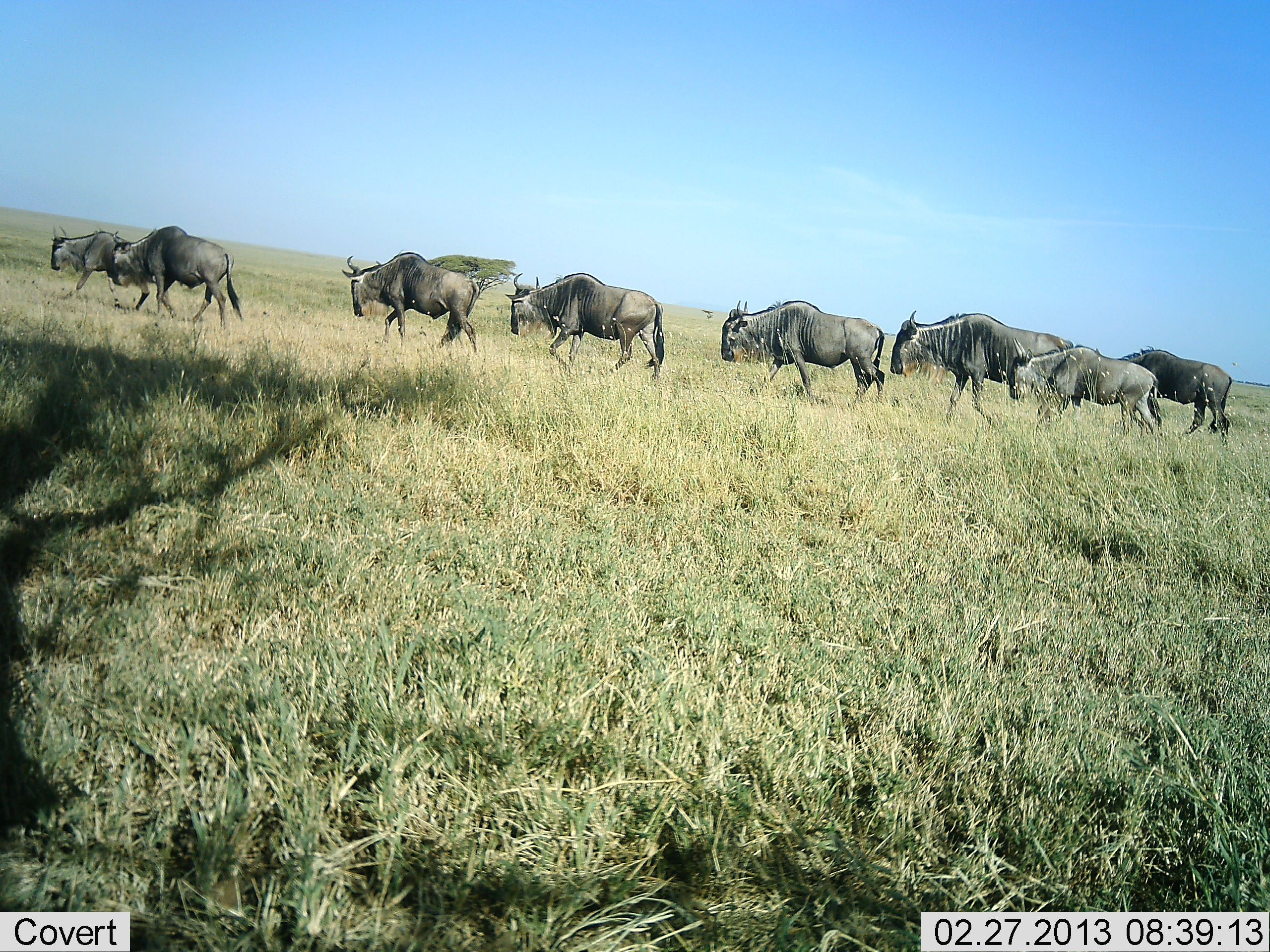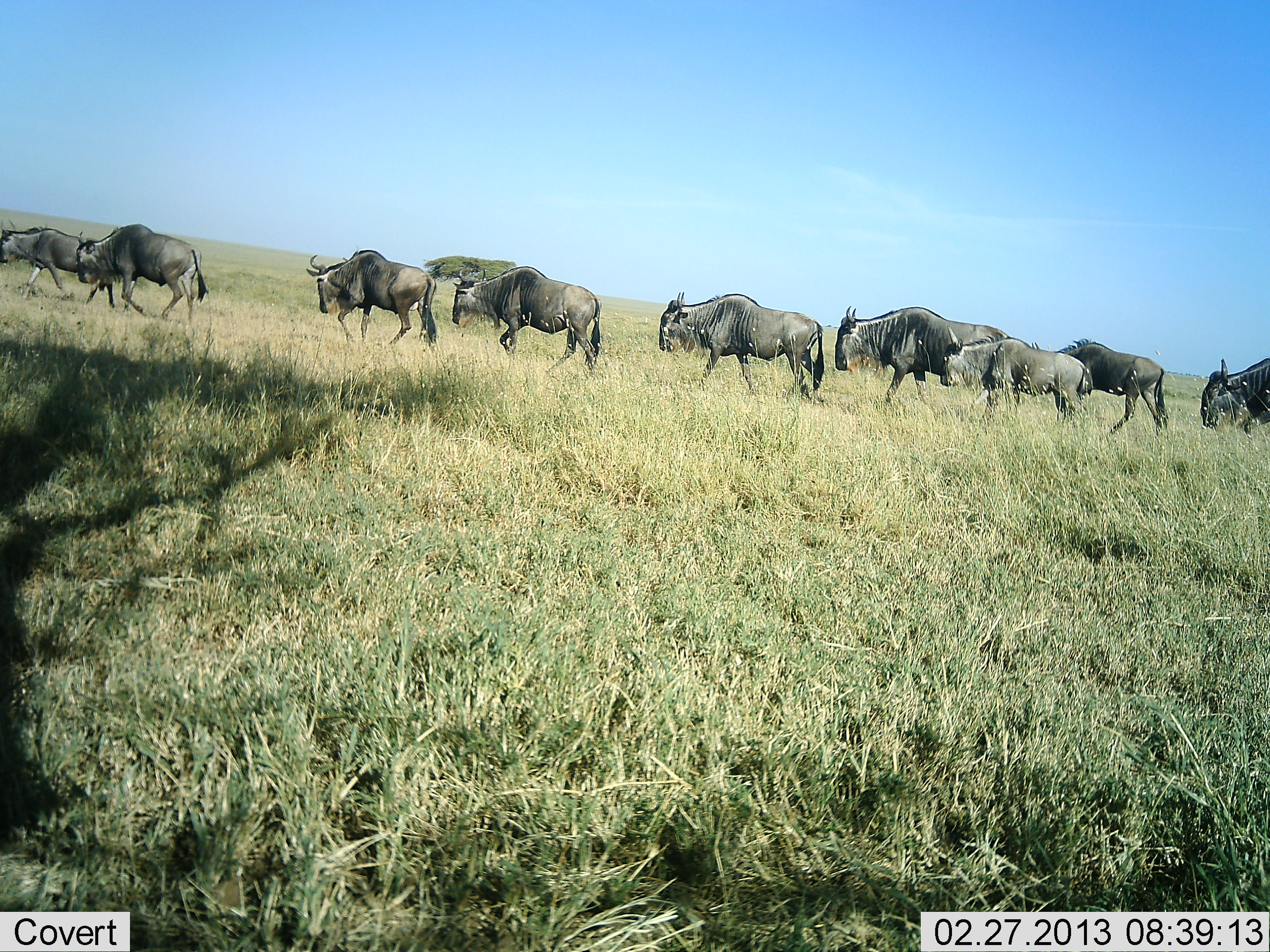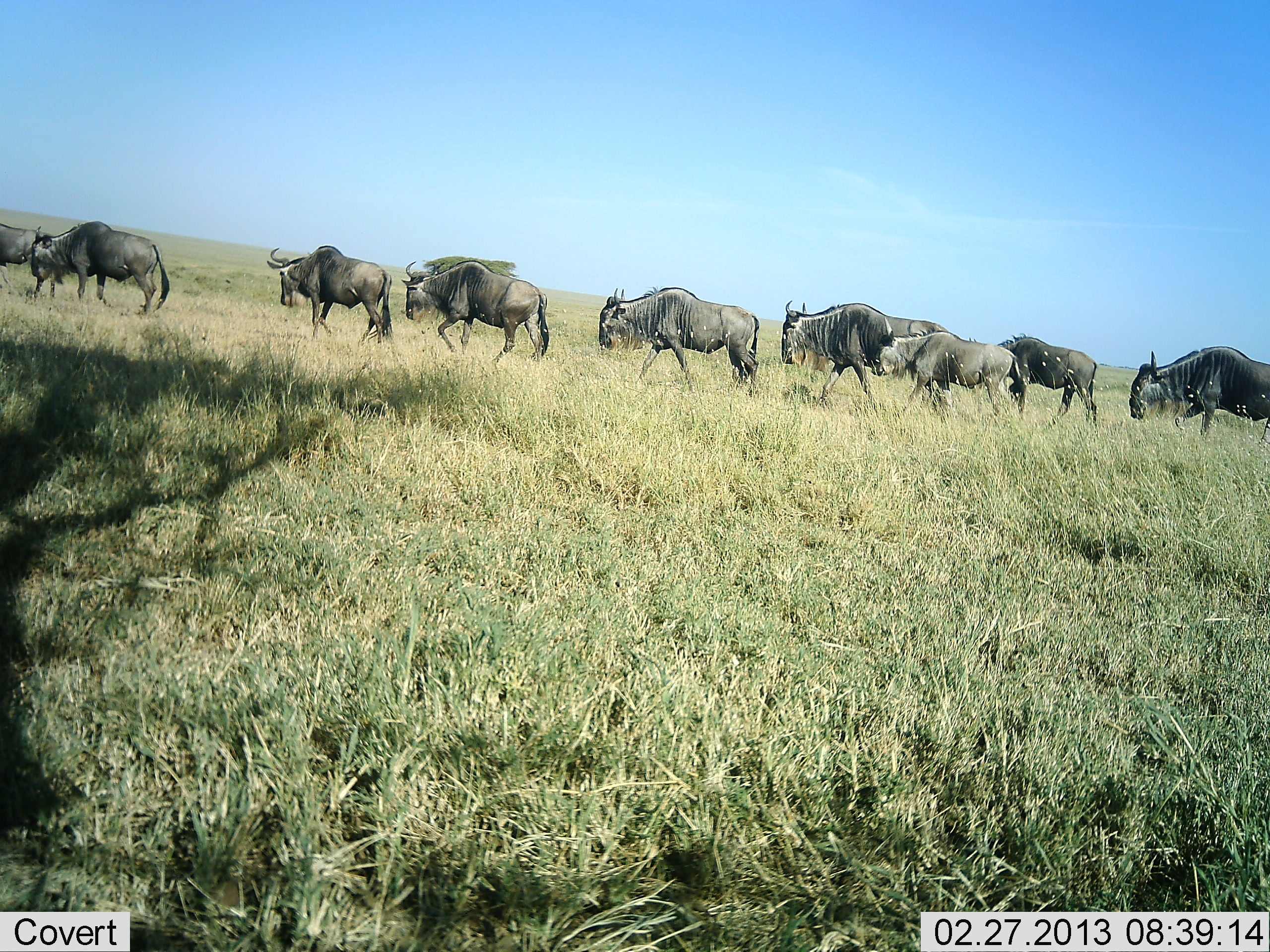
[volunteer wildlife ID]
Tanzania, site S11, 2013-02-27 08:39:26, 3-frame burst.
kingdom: Animalia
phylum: Chordata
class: Mammalia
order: Artiodactyla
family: Bovidae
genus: Connochaetes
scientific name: Connochaetes taurinus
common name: blue wildebeest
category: wildebeest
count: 9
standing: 0%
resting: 0%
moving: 100%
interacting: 0%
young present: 11%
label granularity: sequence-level